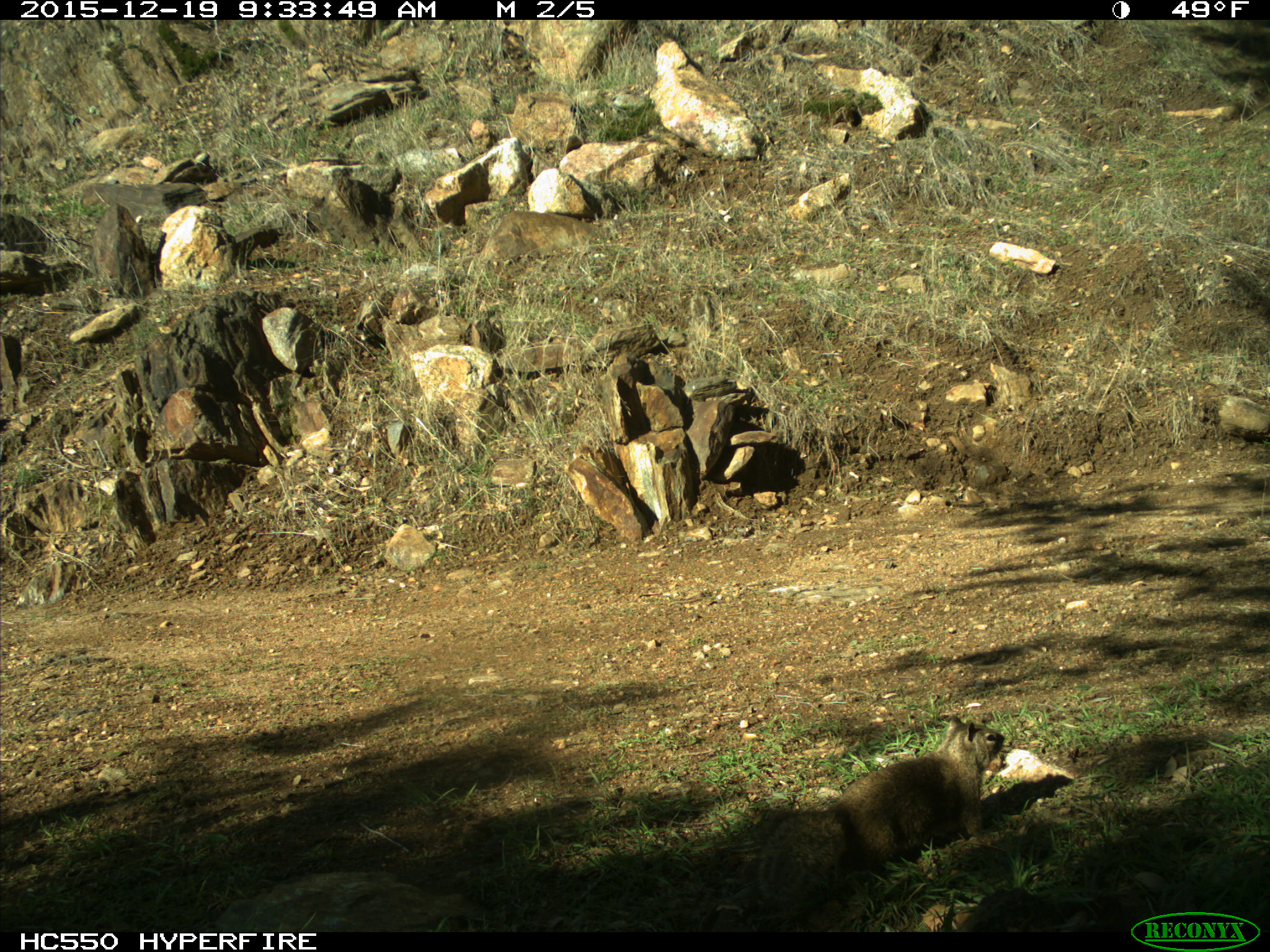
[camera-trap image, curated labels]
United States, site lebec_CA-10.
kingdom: Animalia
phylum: Chordata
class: Mammalia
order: Rodentia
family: Sciuridae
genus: Sciurus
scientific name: Sciurus carolinensis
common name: eastern gray squirrel